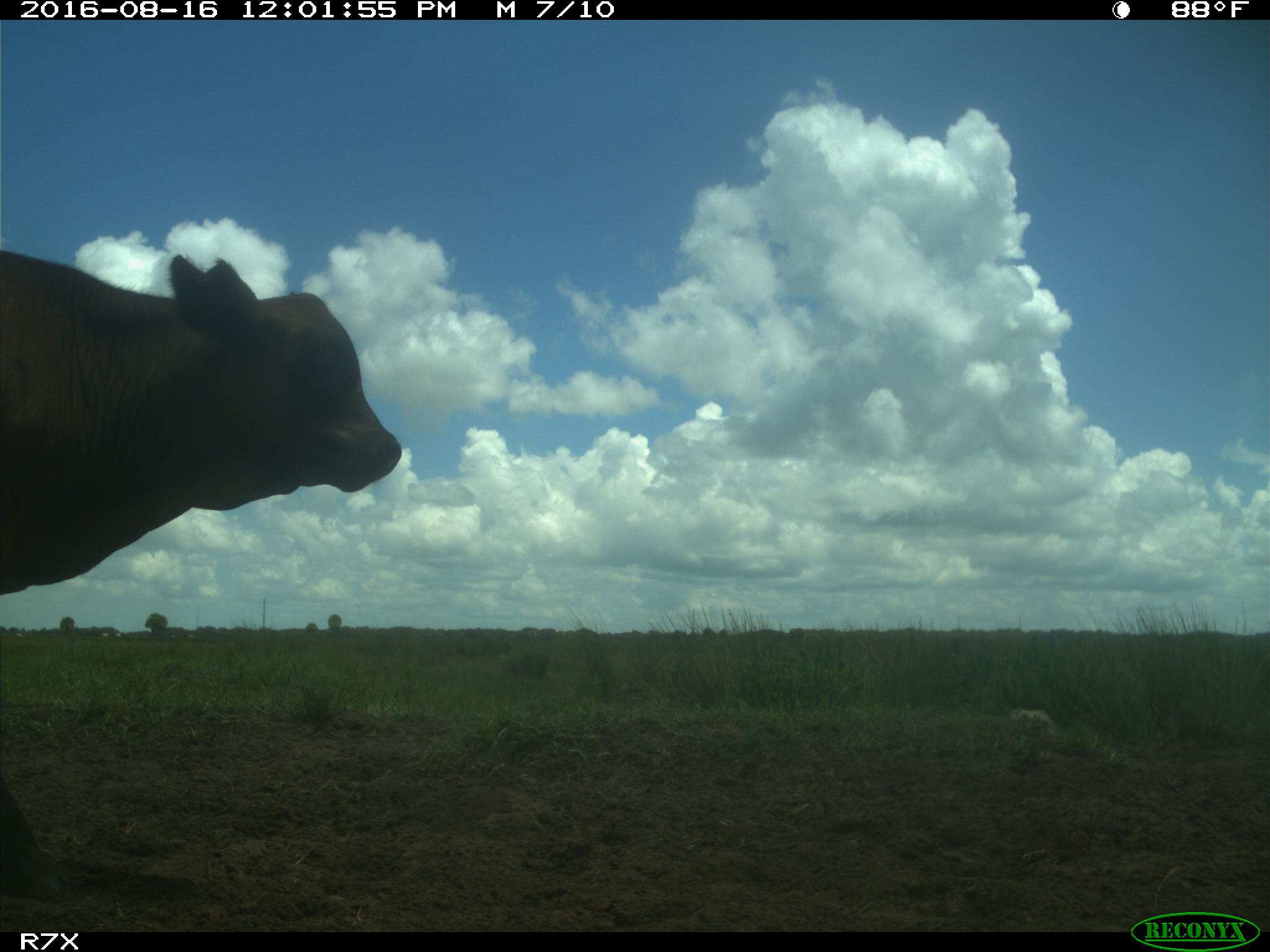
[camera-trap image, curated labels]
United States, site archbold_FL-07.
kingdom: Animalia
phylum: Chordata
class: Mammalia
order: Artiodactyla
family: Bovidae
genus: Bos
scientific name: Bos taurus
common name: domestic cow